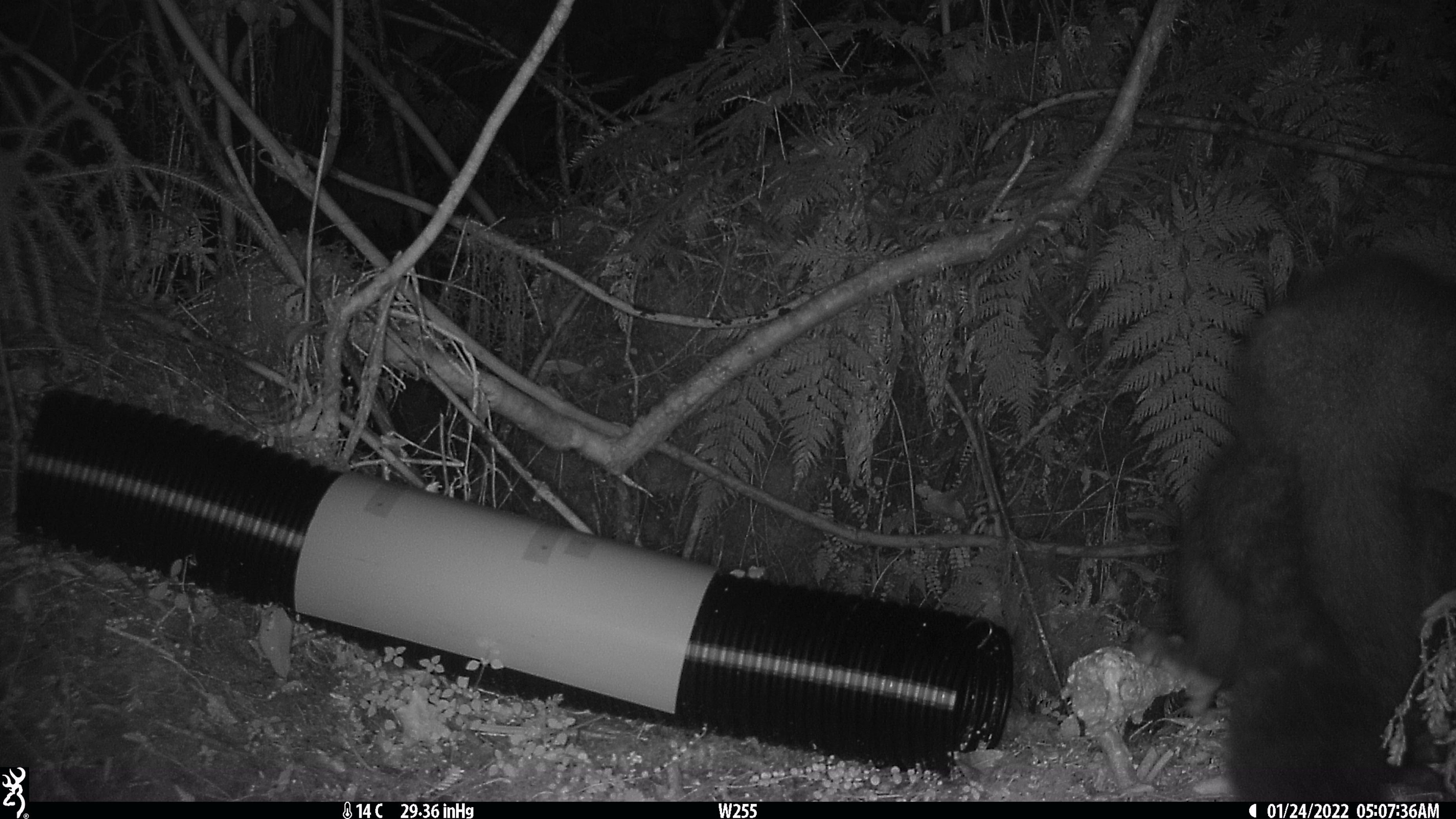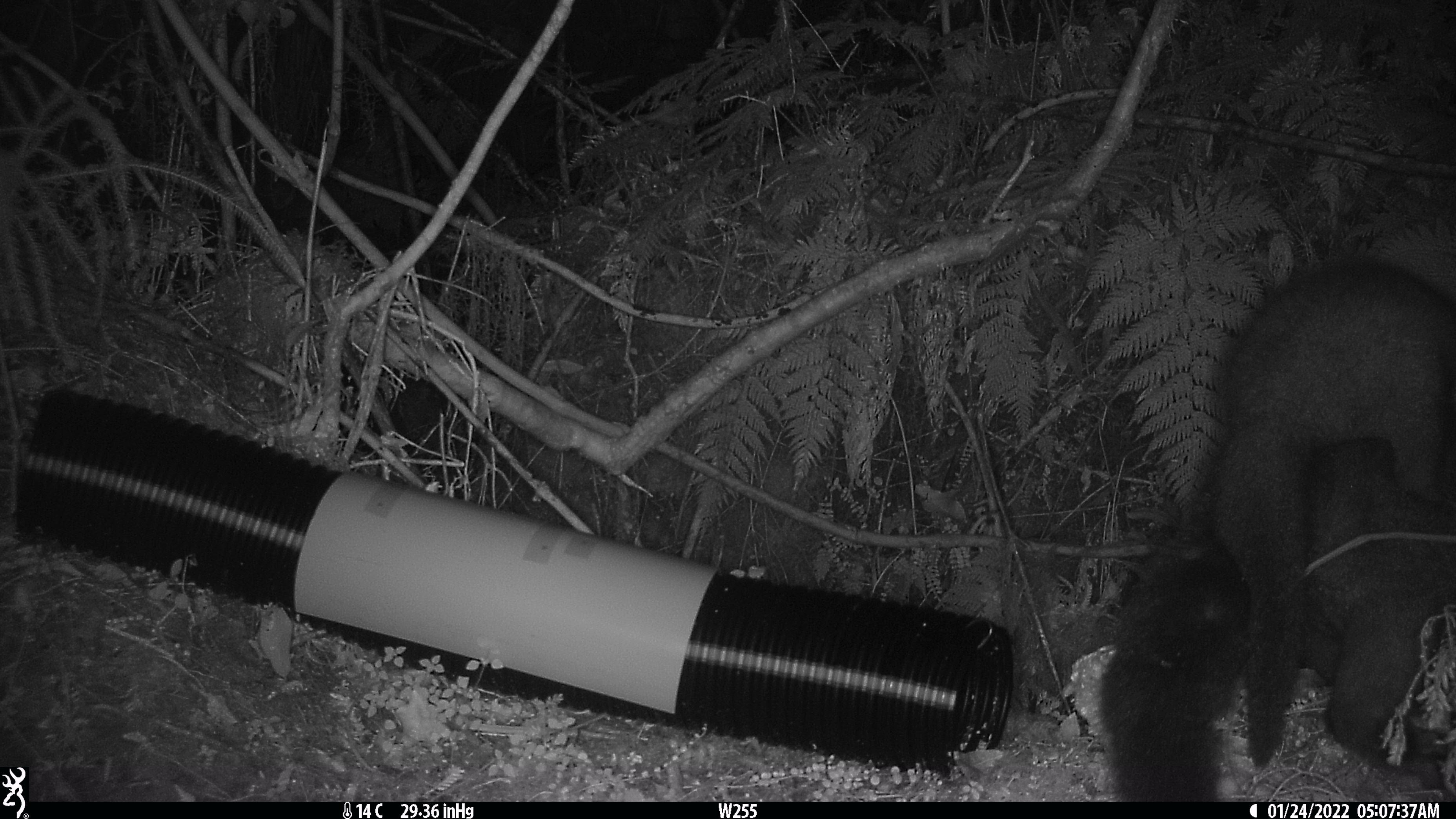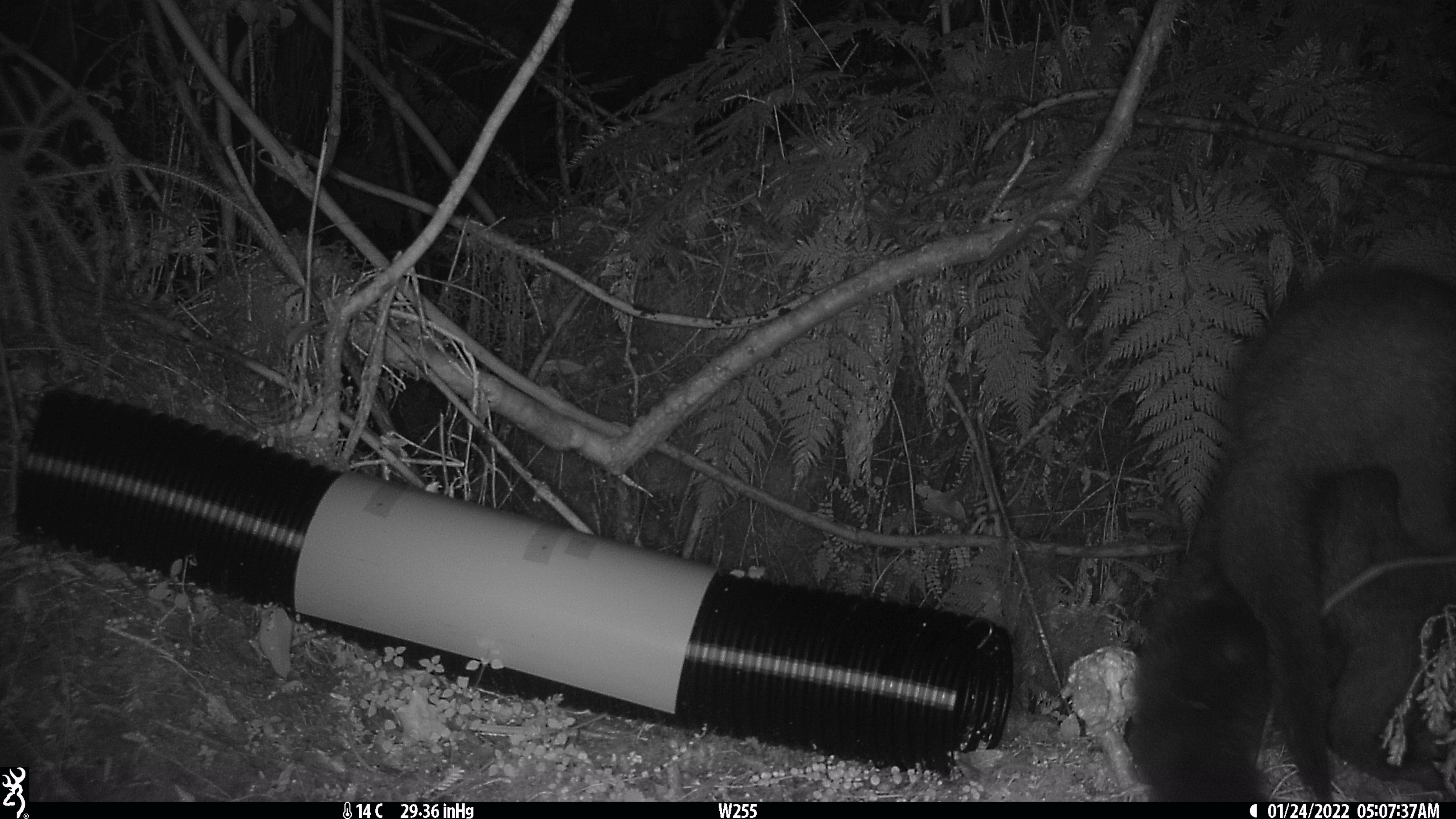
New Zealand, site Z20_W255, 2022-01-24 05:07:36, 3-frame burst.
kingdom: Animalia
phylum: Chordata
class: Mammalia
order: Diprotodontia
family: Phalangeridae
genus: Trichosurus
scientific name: Trichosurus vulpecula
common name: common brushtail possum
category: possum